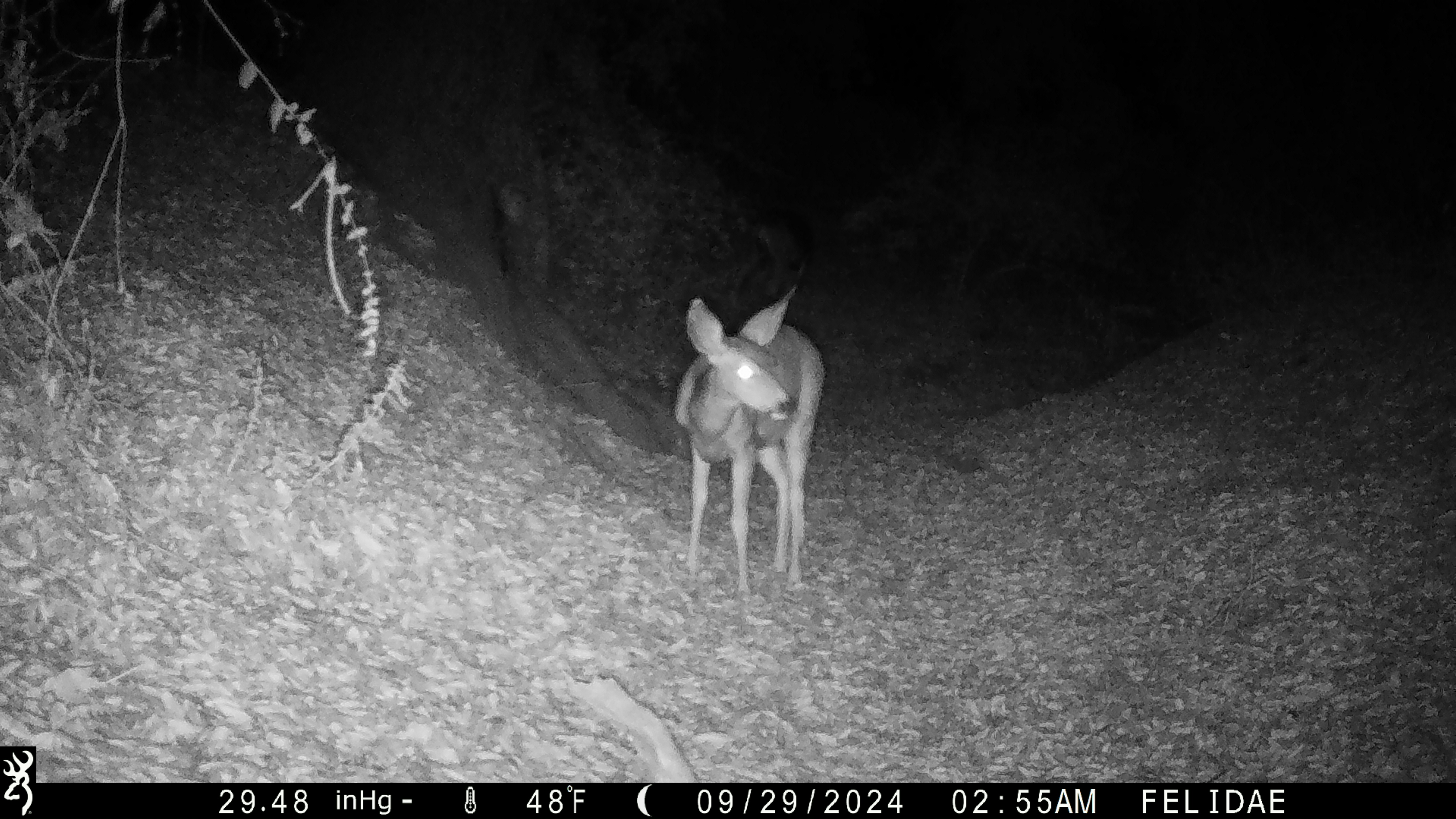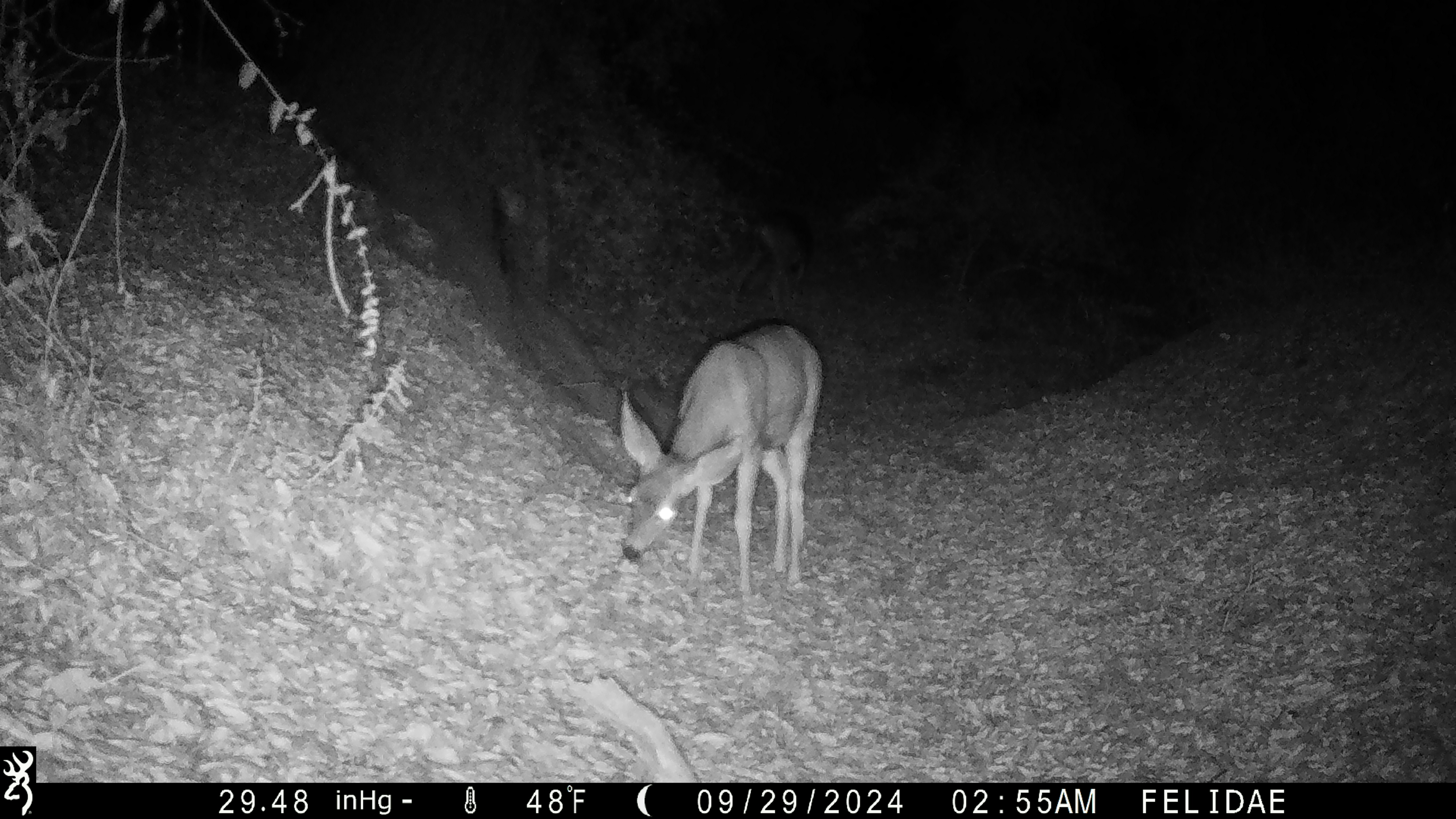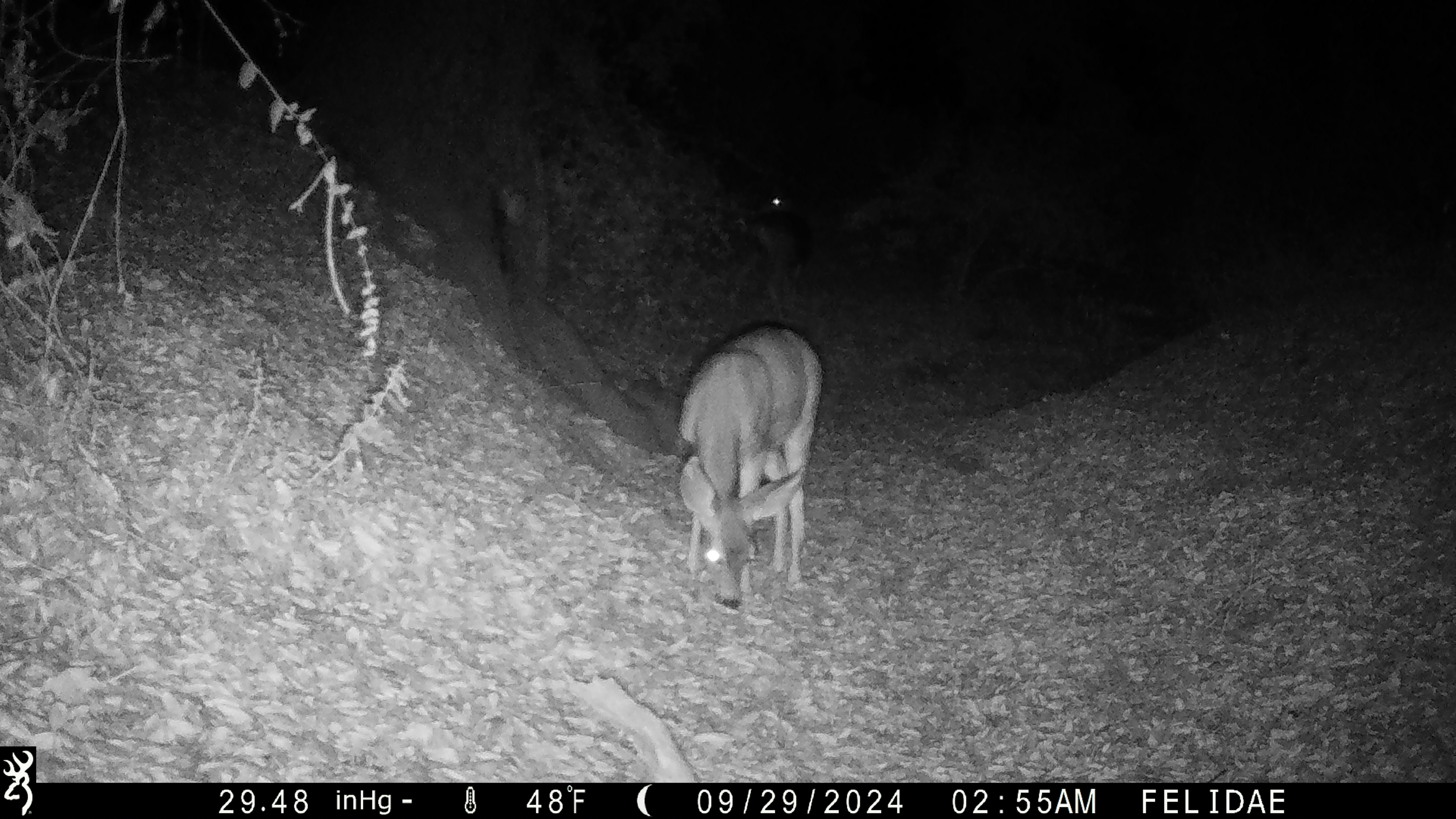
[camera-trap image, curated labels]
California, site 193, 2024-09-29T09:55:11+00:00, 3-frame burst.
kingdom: Animalia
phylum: Chordata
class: Mammalia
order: Artiodactyla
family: Cervidae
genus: Odocoileus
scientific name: Odocoileus hemionus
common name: mule deer